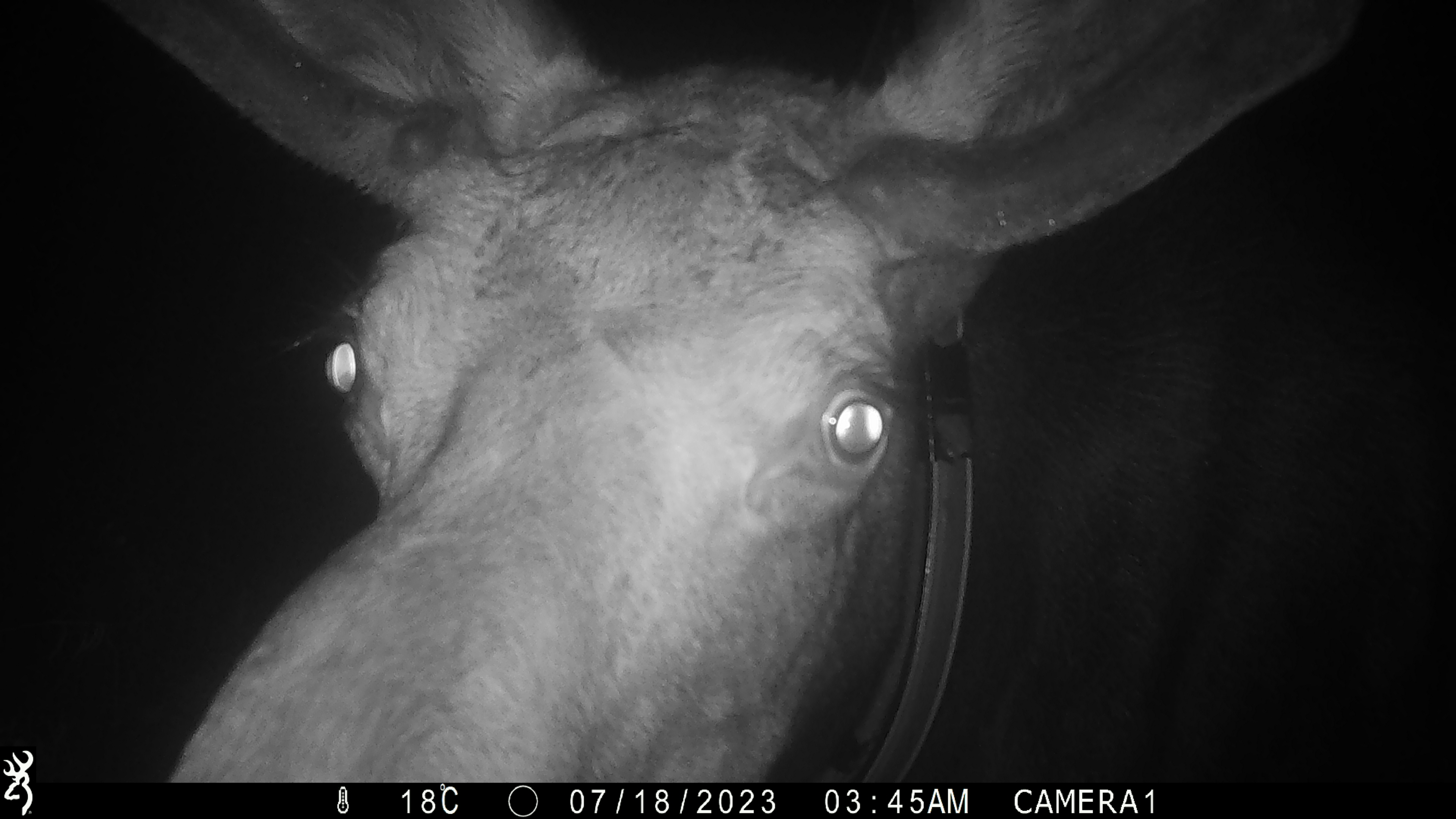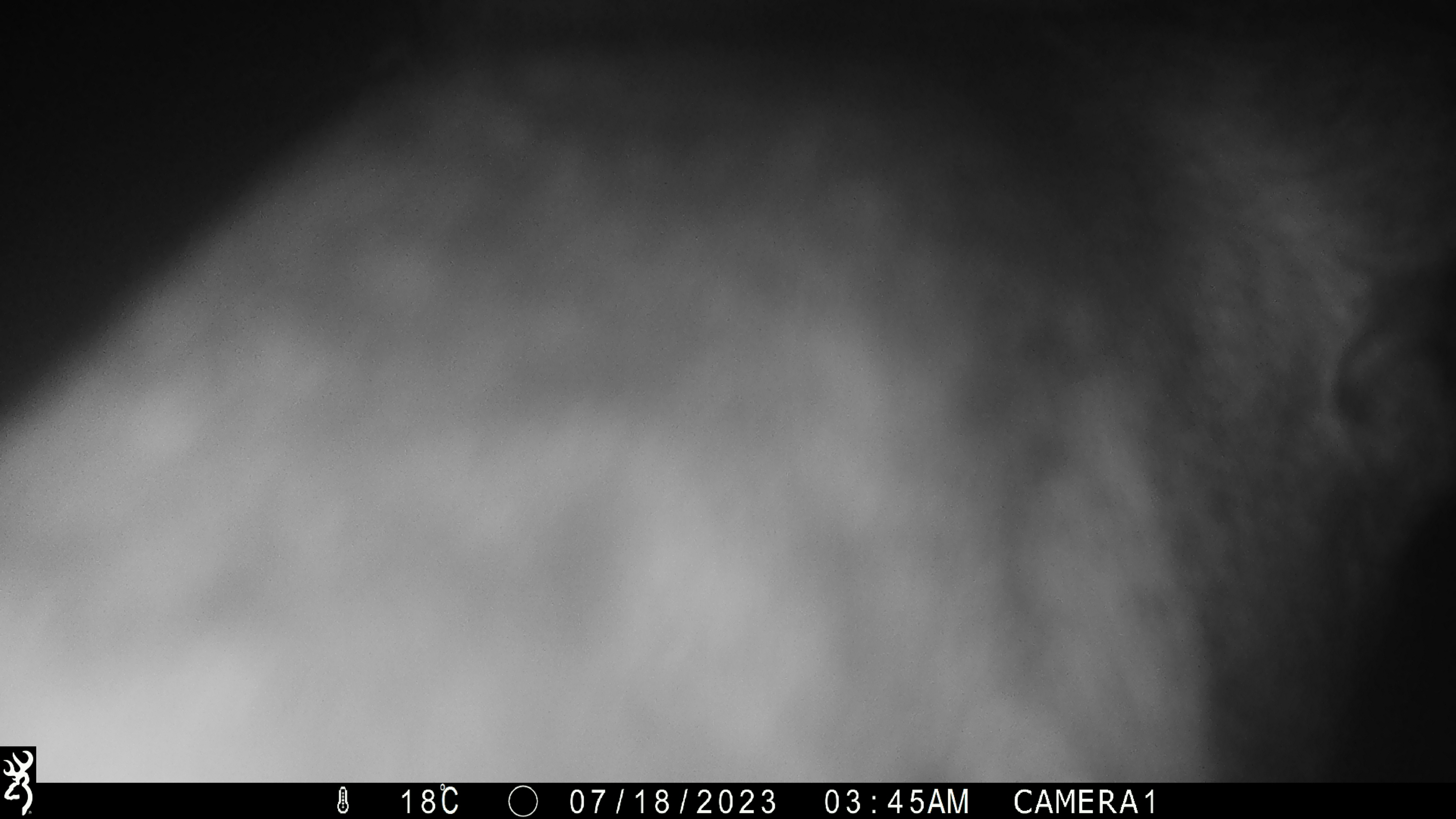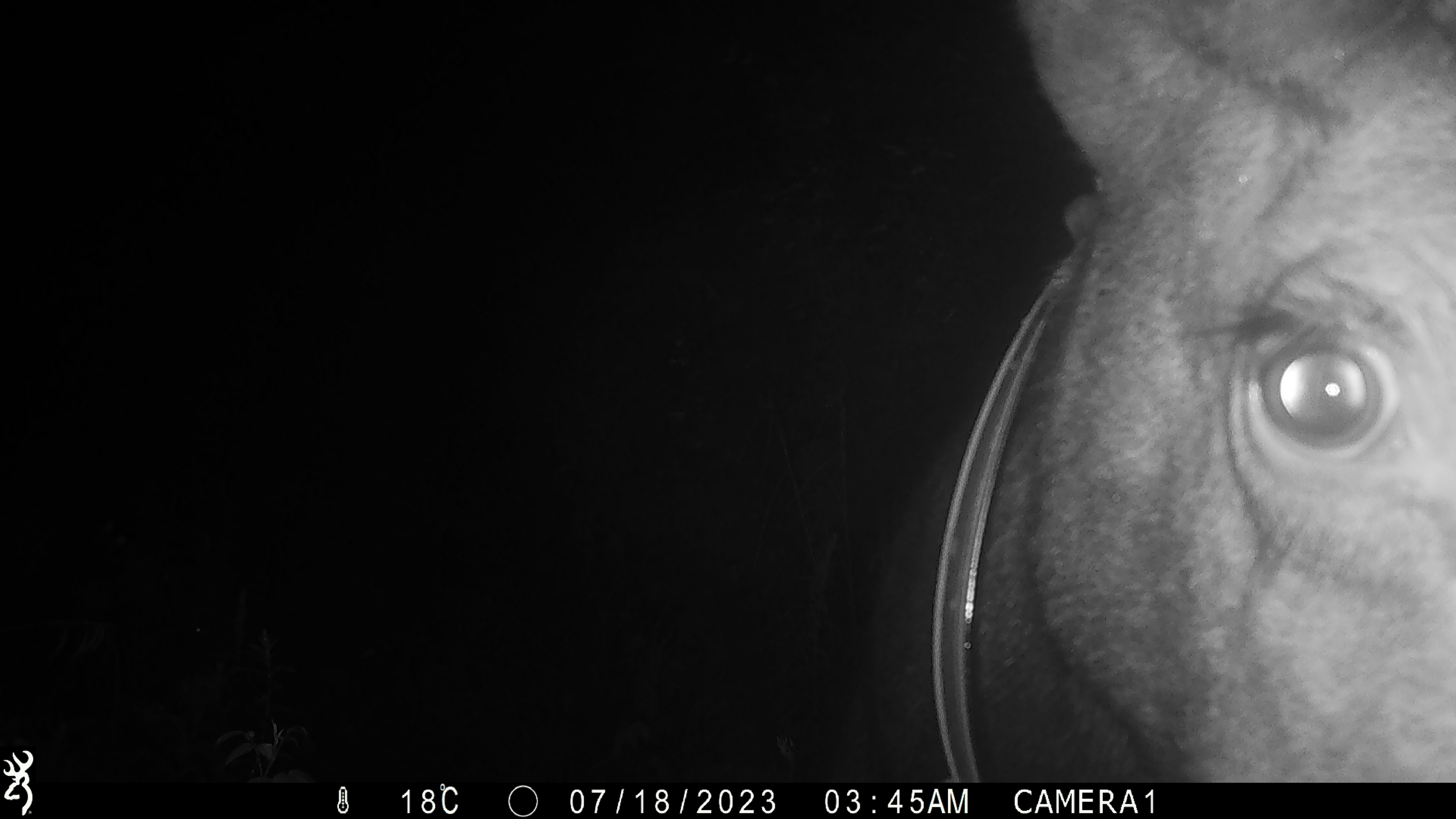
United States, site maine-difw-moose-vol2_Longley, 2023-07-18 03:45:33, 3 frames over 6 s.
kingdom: Animalia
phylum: Chordata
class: Mammalia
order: Artiodactyla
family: Cervidae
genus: Alces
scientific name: Alces alces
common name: moose